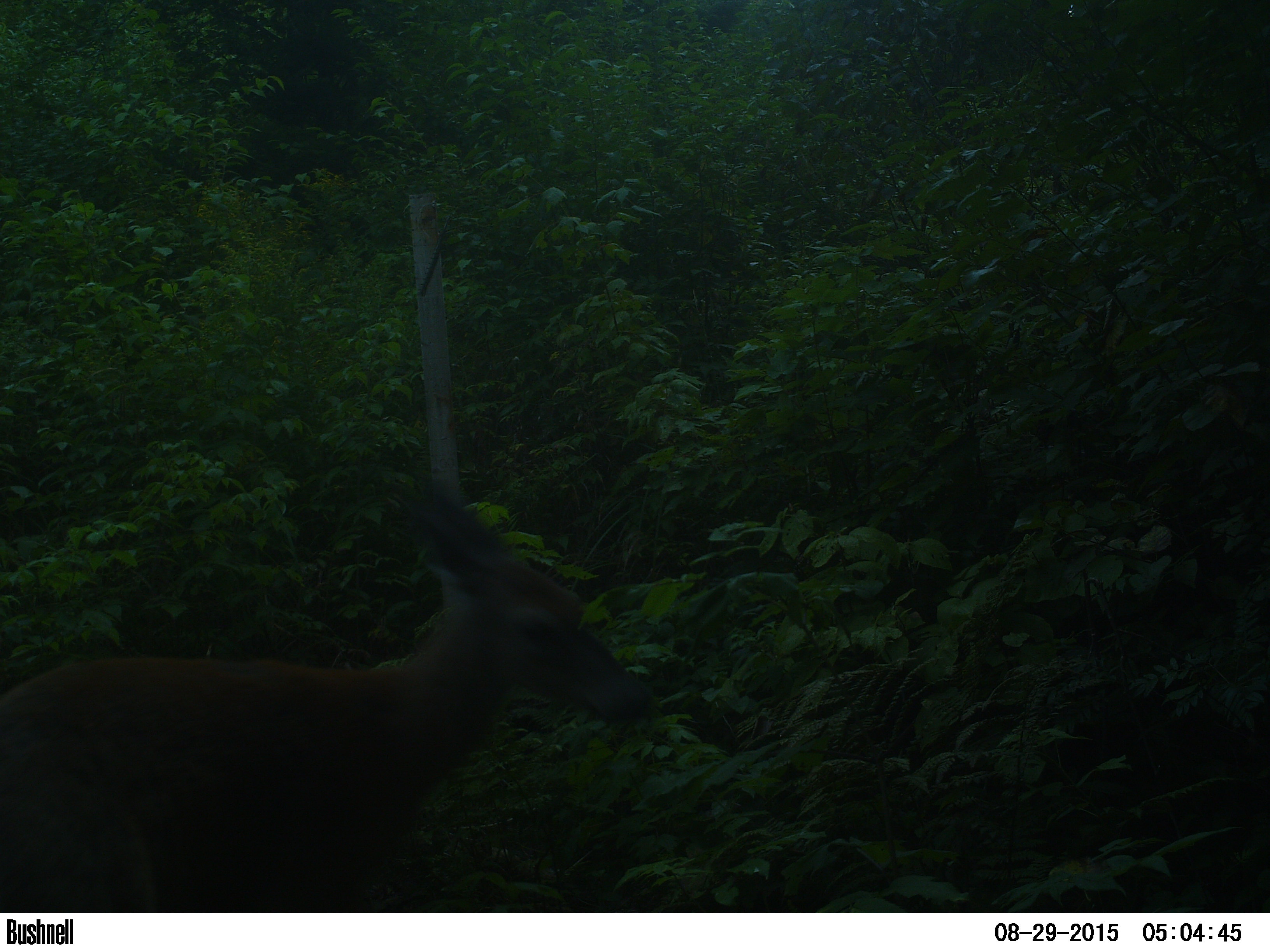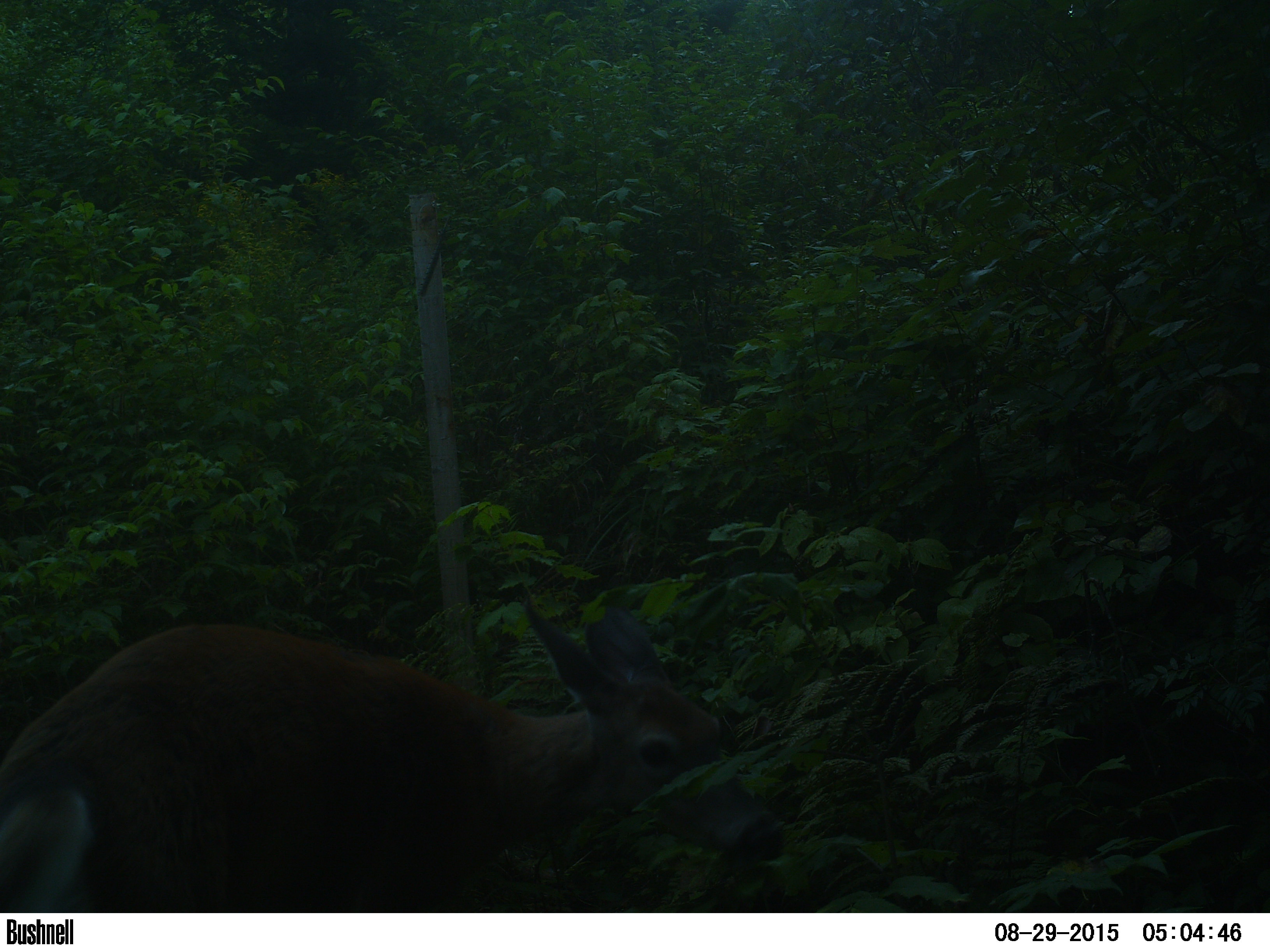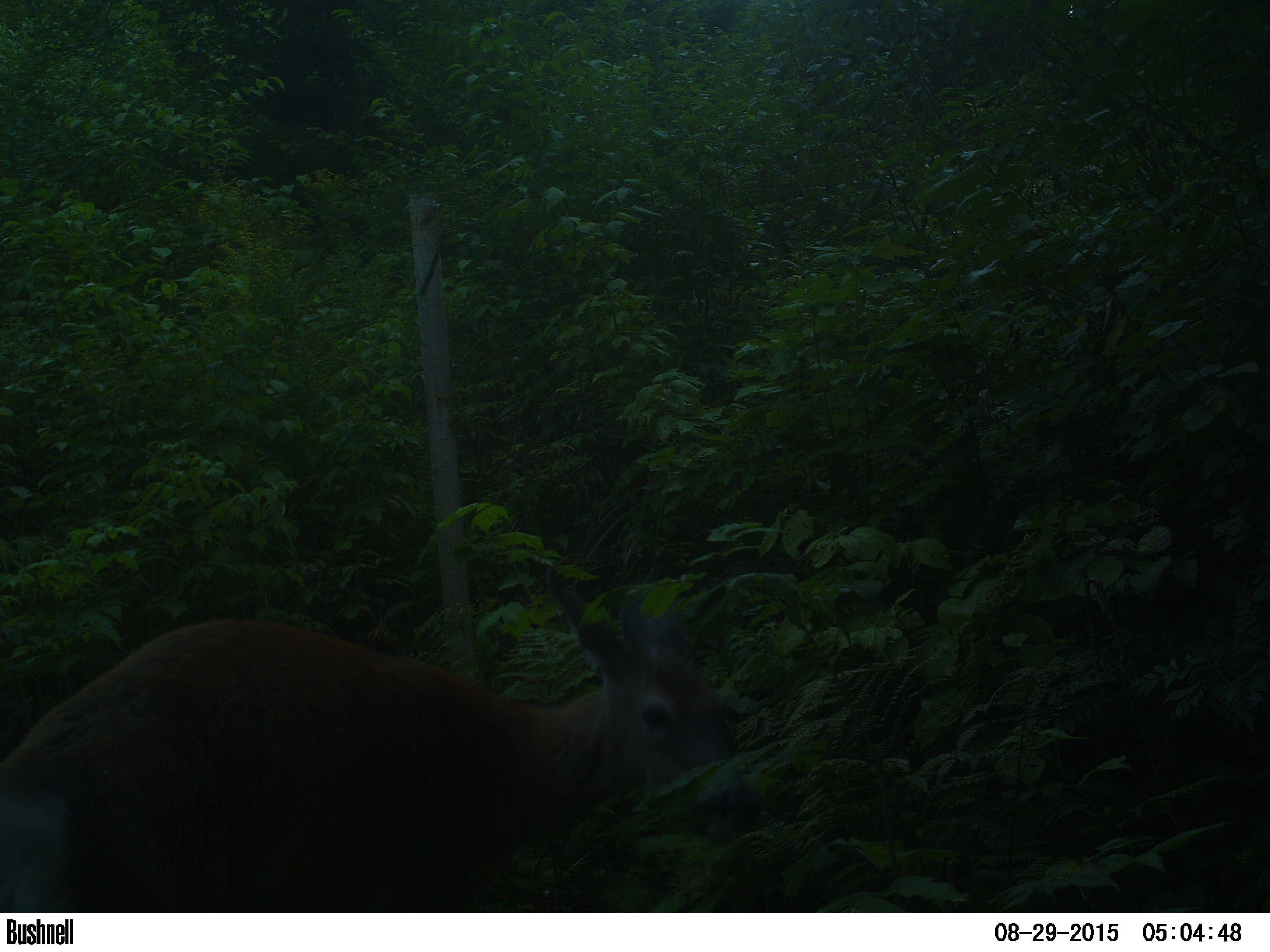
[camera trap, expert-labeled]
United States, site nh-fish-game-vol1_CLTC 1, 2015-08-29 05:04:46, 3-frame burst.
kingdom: Animalia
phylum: Chordata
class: Mammalia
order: Artiodactyla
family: Cervidae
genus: Odocoileus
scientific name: Odocoileus virginianus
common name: white-tailed deer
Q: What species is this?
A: White-tailed deer (Odocoileus virginianus).